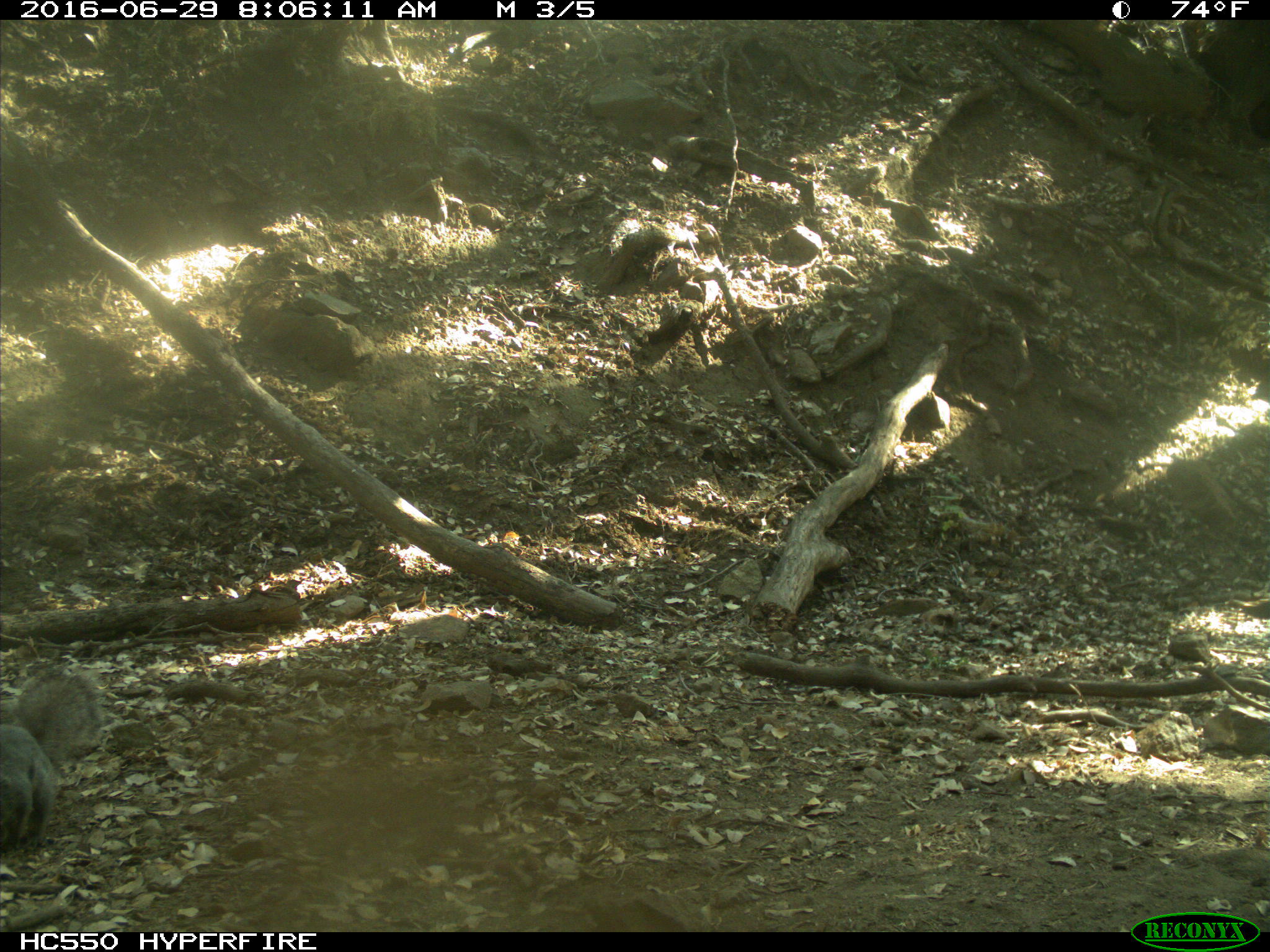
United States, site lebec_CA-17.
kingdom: Animalia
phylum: Chordata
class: Mammalia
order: Rodentia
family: Sciuridae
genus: Sciurus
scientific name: Sciurus carolinensis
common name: eastern gray squirrel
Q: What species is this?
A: Sciurus carolinensis (eastern gray squirrel).